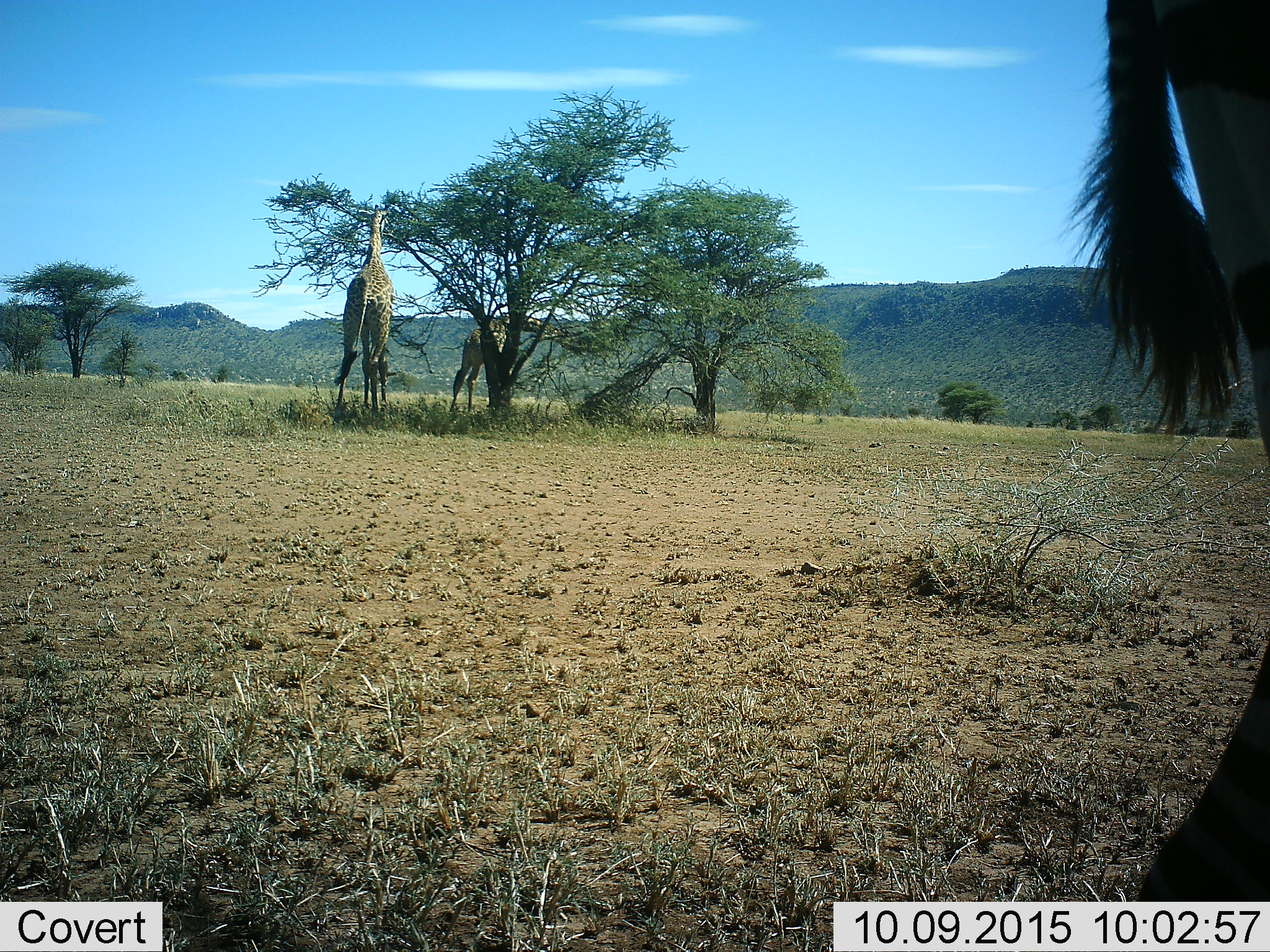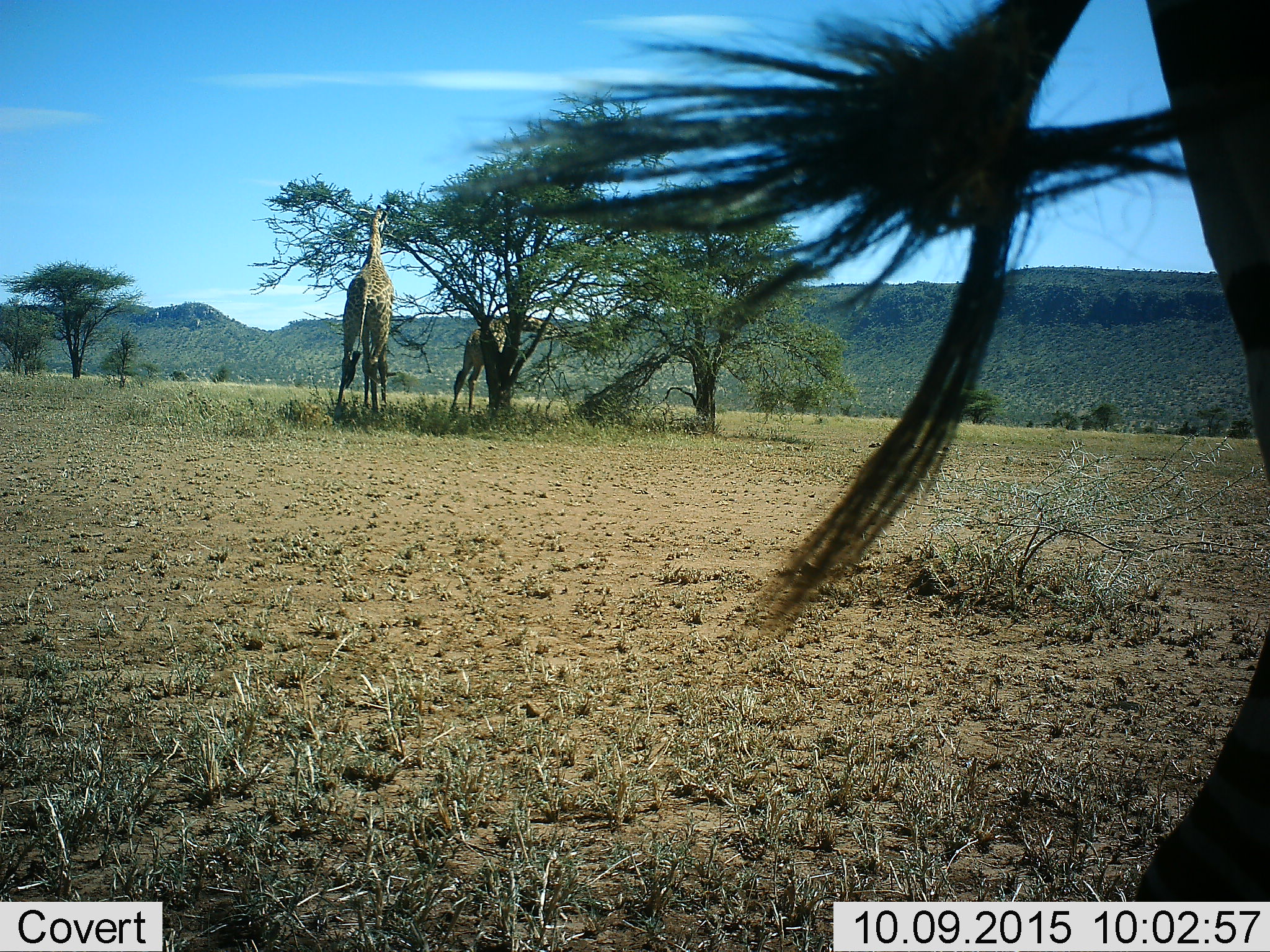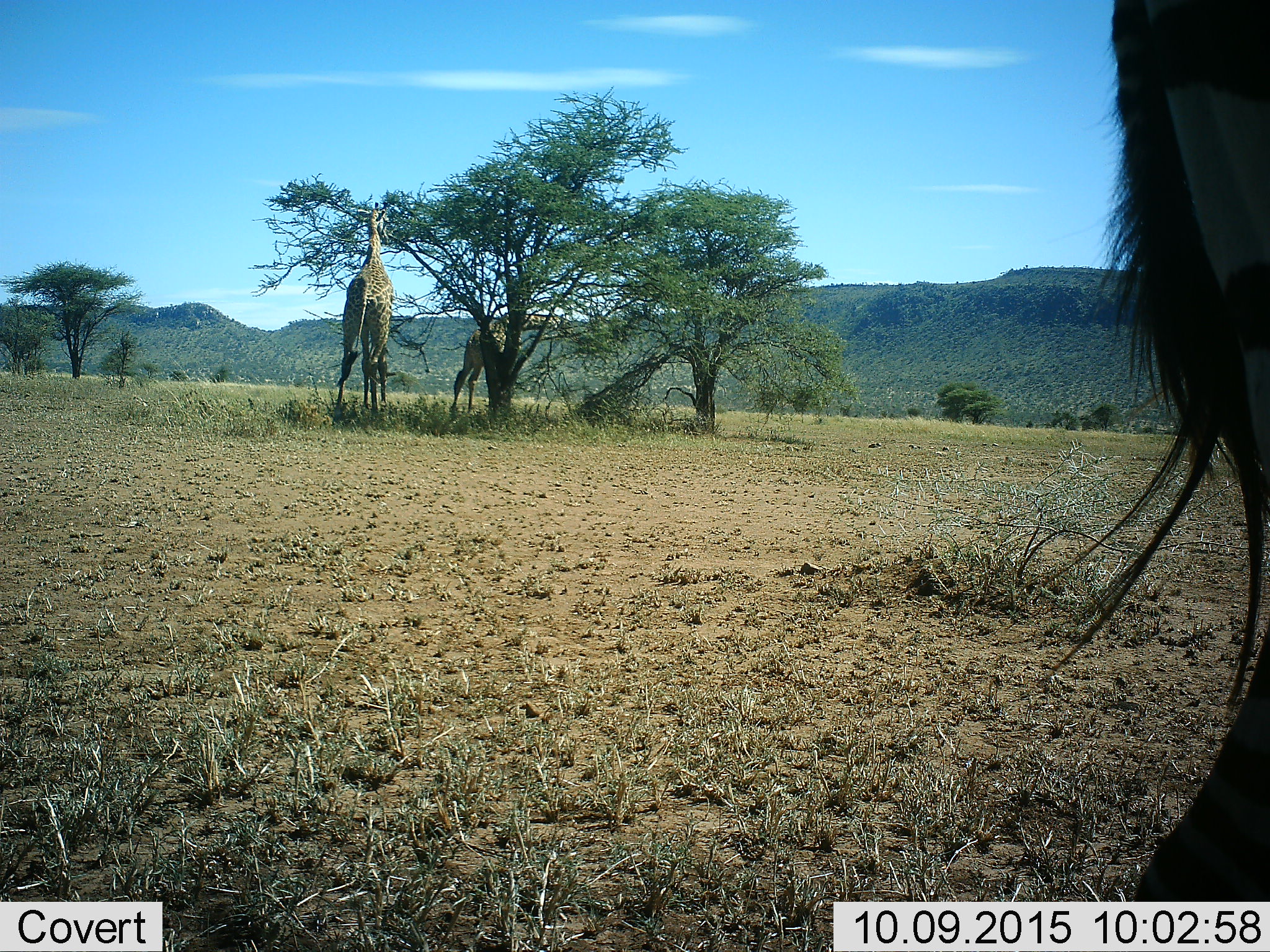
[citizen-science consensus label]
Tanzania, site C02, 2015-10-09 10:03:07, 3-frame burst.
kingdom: Animalia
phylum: Chordata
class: Mammalia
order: Artiodactyla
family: Giraffidae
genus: Giraffa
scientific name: Giraffa camelopardalis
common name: giraffe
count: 3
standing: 68%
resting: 0%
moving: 11%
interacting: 0%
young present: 11%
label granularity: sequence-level